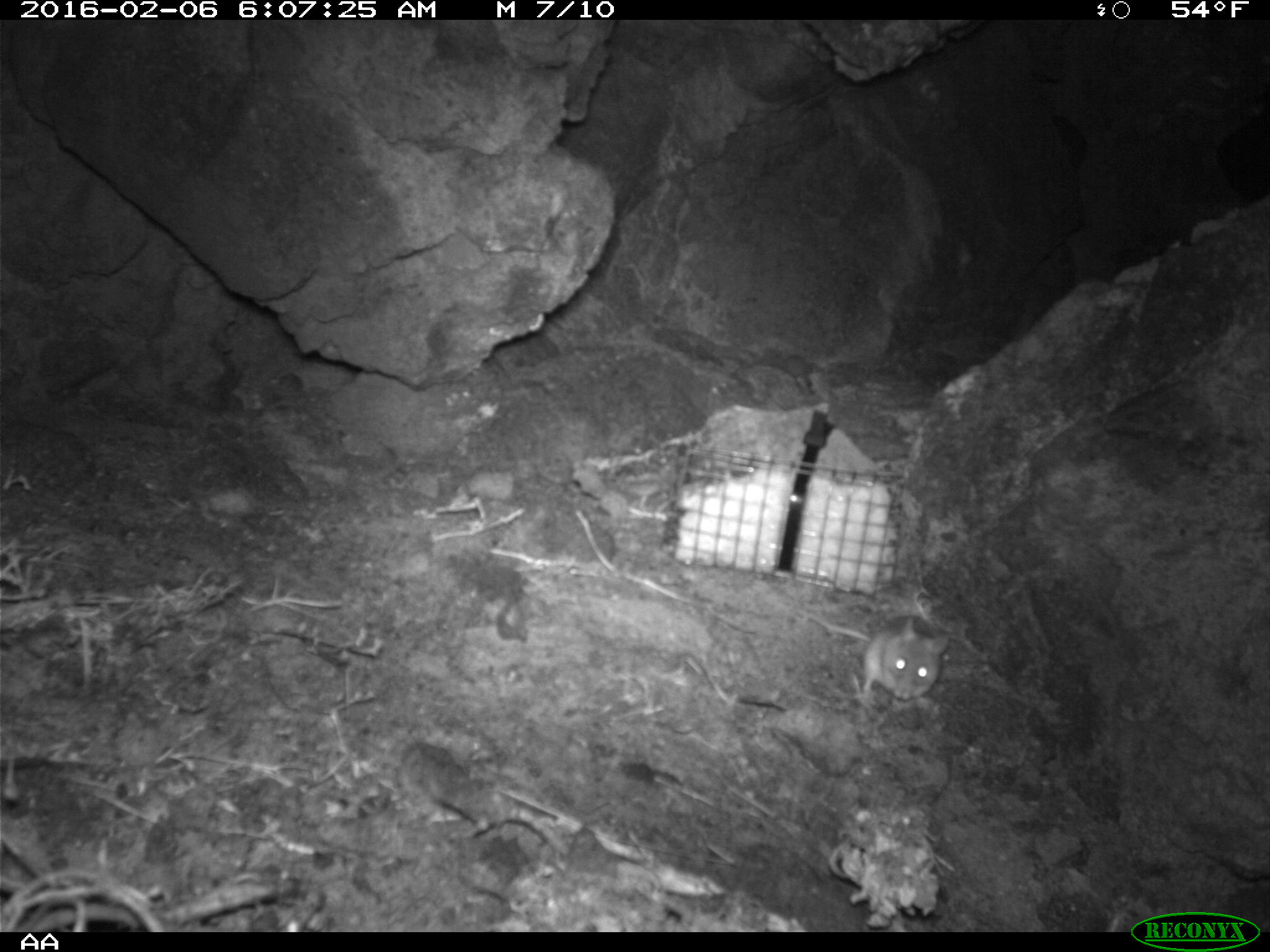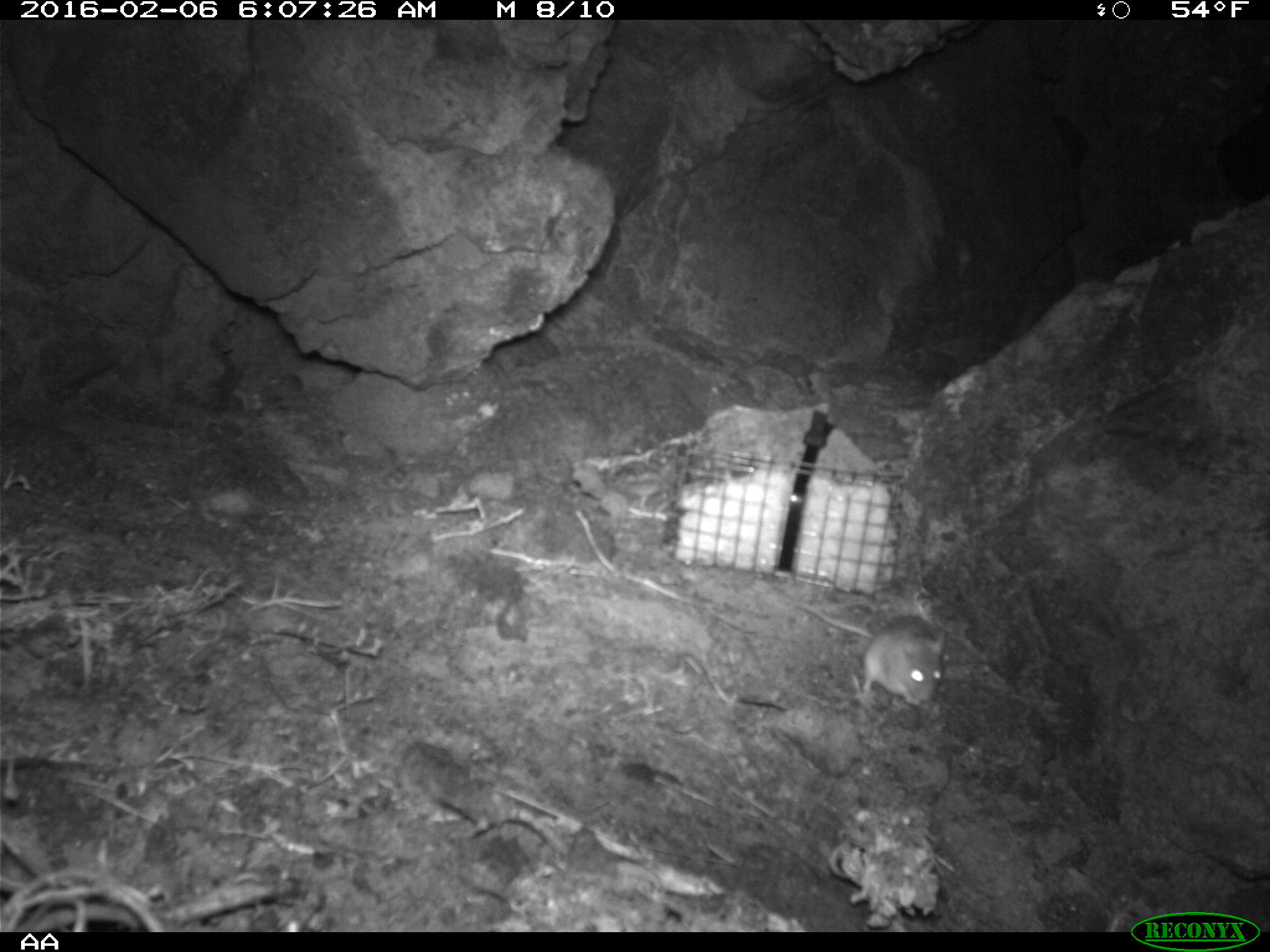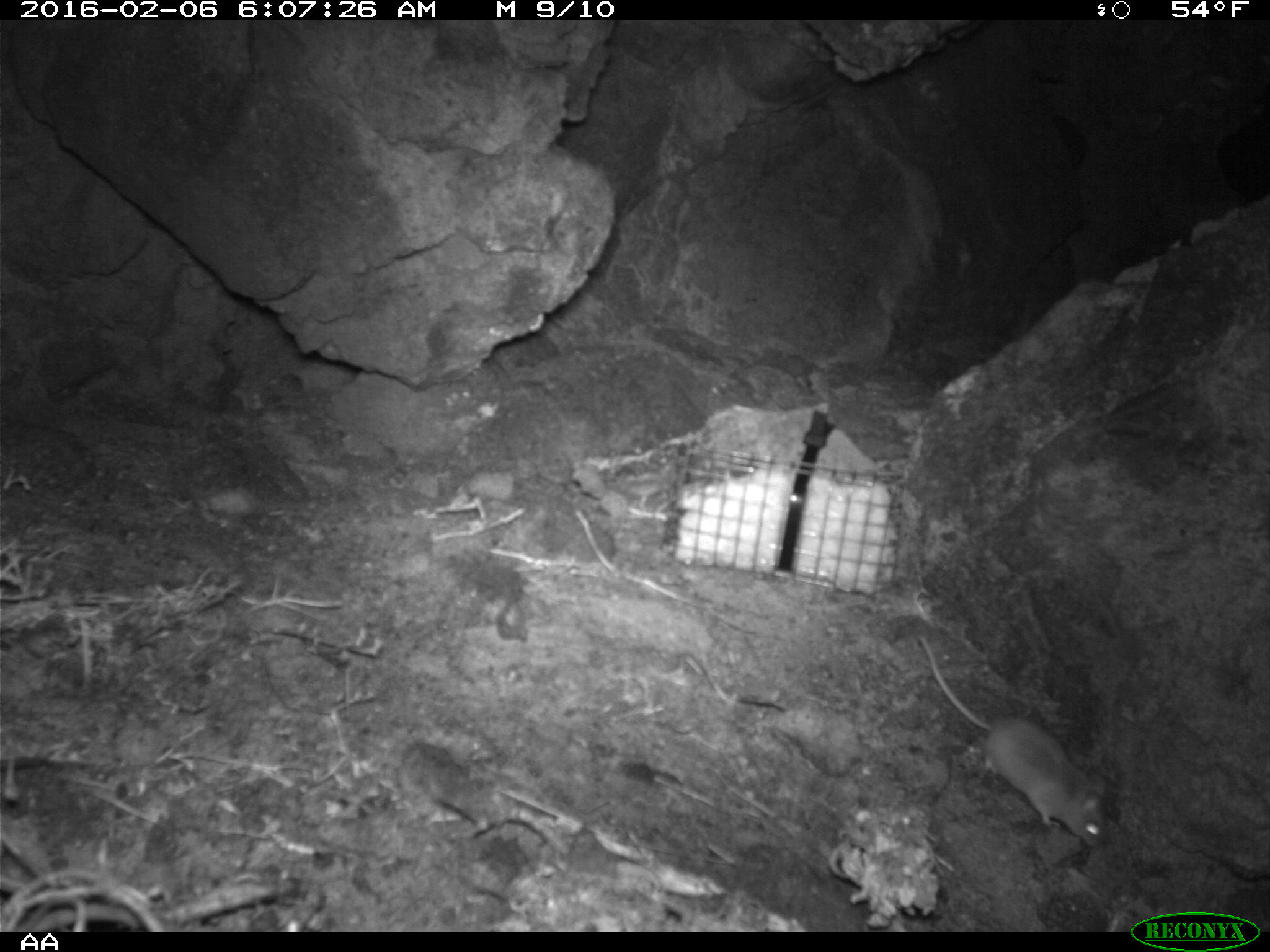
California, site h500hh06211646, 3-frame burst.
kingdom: Animalia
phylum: Chordata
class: Mammalia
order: Rodentia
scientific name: Rodentia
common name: rodent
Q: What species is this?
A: Rodent (Rodentia).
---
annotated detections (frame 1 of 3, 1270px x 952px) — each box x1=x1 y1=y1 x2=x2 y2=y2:
rodent: x1=797 y1=606 x2=949 y2=700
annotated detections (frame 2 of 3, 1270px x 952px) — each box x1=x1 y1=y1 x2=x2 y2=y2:
rodent: x1=791 y1=597 x2=947 y2=712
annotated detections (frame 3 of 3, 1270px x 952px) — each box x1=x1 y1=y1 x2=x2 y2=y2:
rodent: x1=915 y1=635 x2=1107 y2=847